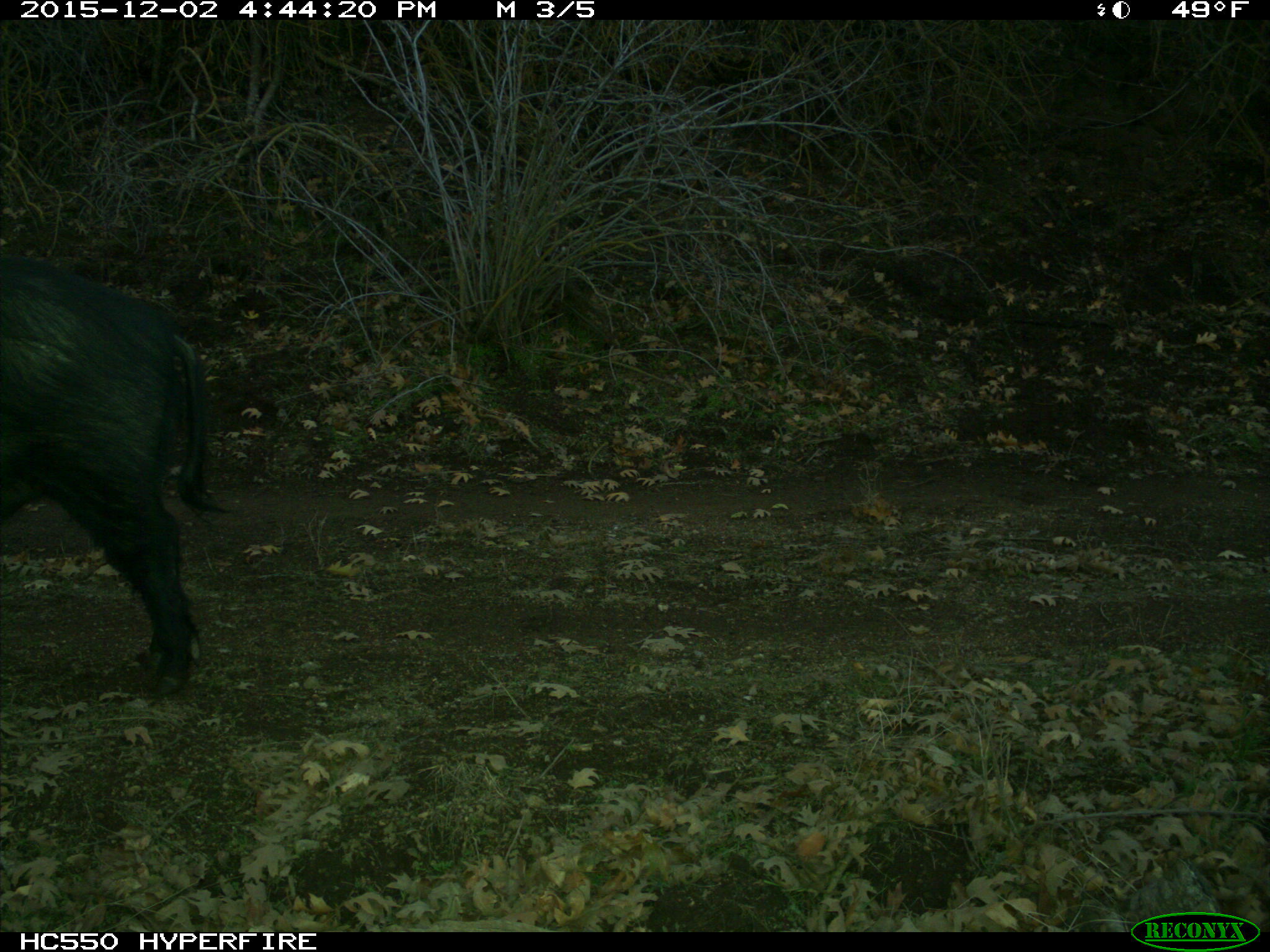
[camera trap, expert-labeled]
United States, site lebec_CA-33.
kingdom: Animalia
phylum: Chordata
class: Mammalia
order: Artiodactyla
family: Suidae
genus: Sus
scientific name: Sus scrofa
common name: wild boar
Sus scrofa (wild boar).